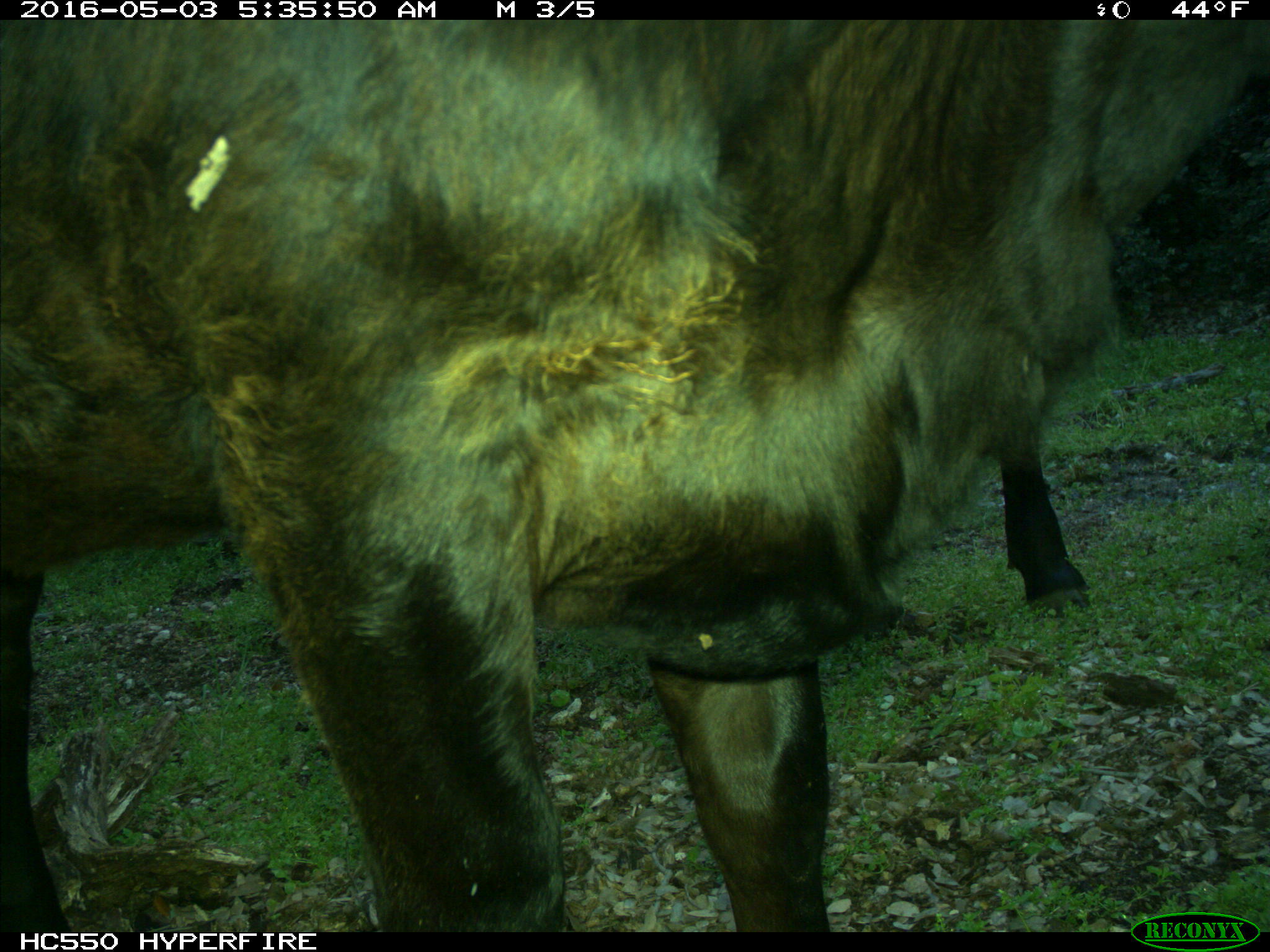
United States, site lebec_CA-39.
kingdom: Animalia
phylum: Chordata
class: Mammalia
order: Artiodactyla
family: Bovidae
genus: Bos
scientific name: Bos taurus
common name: domestic cow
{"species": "Bos taurus (domestic cow)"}